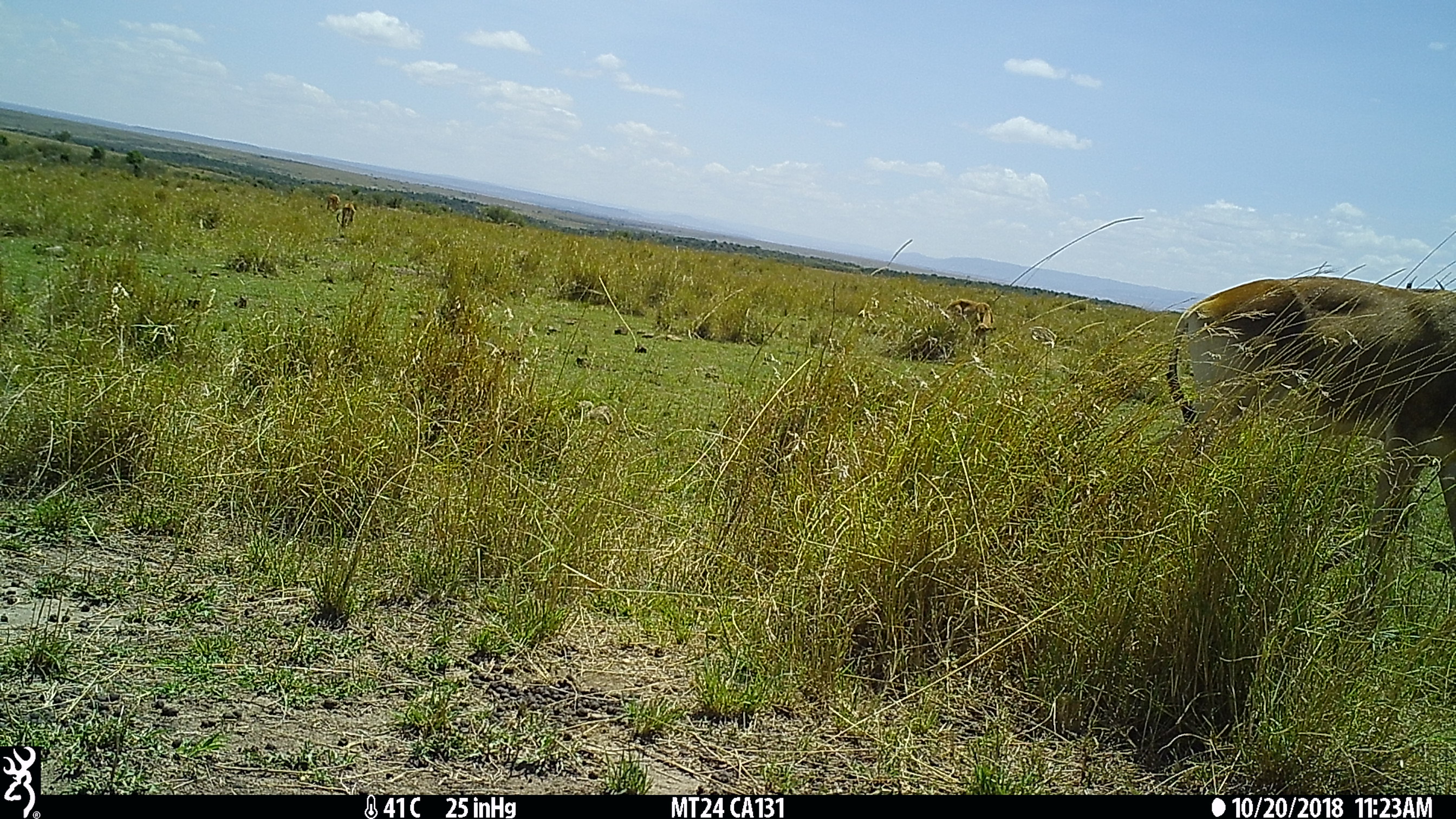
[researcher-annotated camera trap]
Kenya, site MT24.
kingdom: Animalia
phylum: Chordata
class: Mammalia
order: Artiodactyla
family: Bovidae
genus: Alcelaphus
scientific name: Alcelaphus buselaphus cokii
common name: coke's hartebeest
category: hartebeest cokes